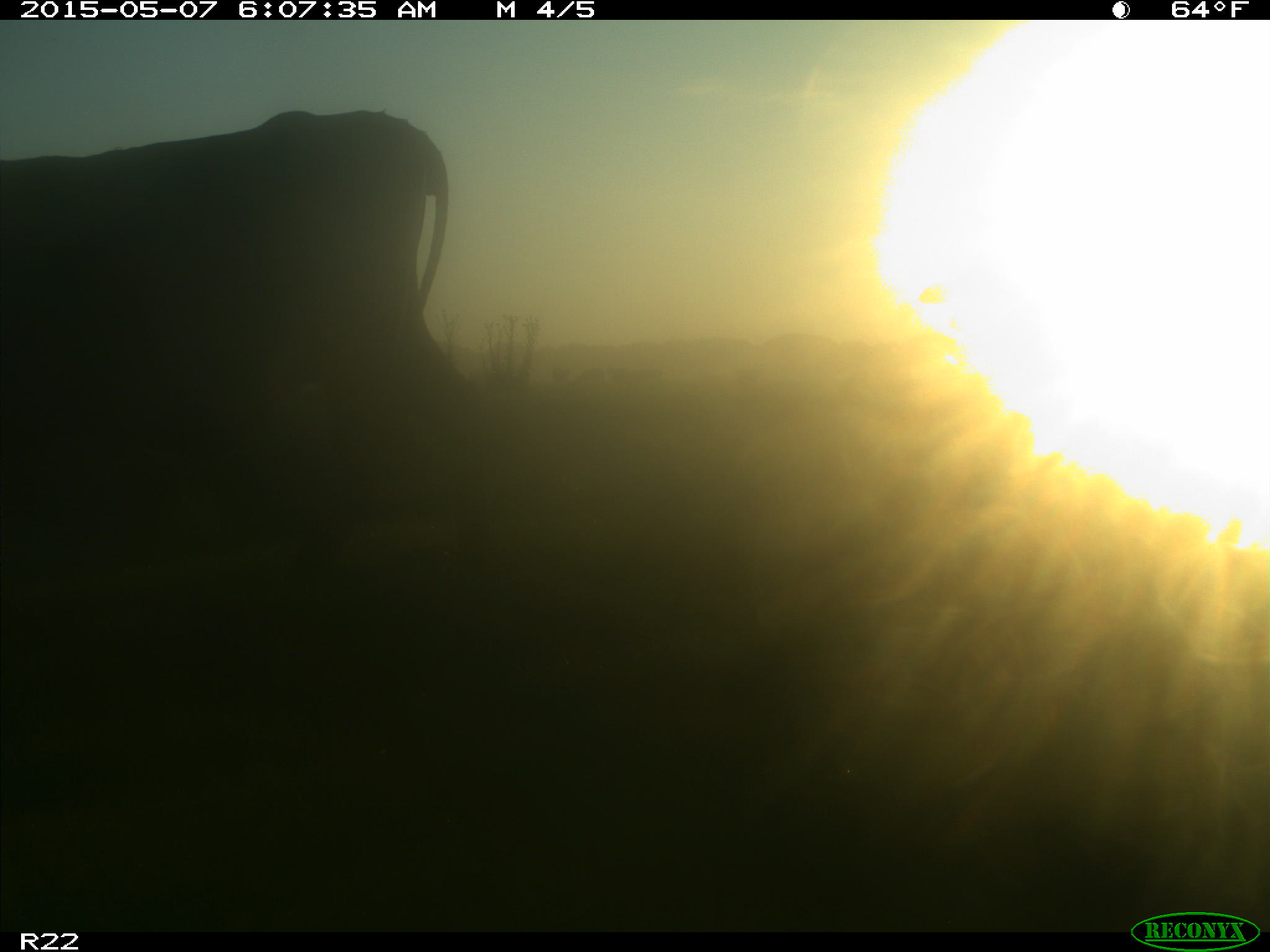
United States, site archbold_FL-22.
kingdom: Animalia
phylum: Chordata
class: Mammalia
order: Artiodactyla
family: Bovidae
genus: Bos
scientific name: Bos taurus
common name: domestic cow